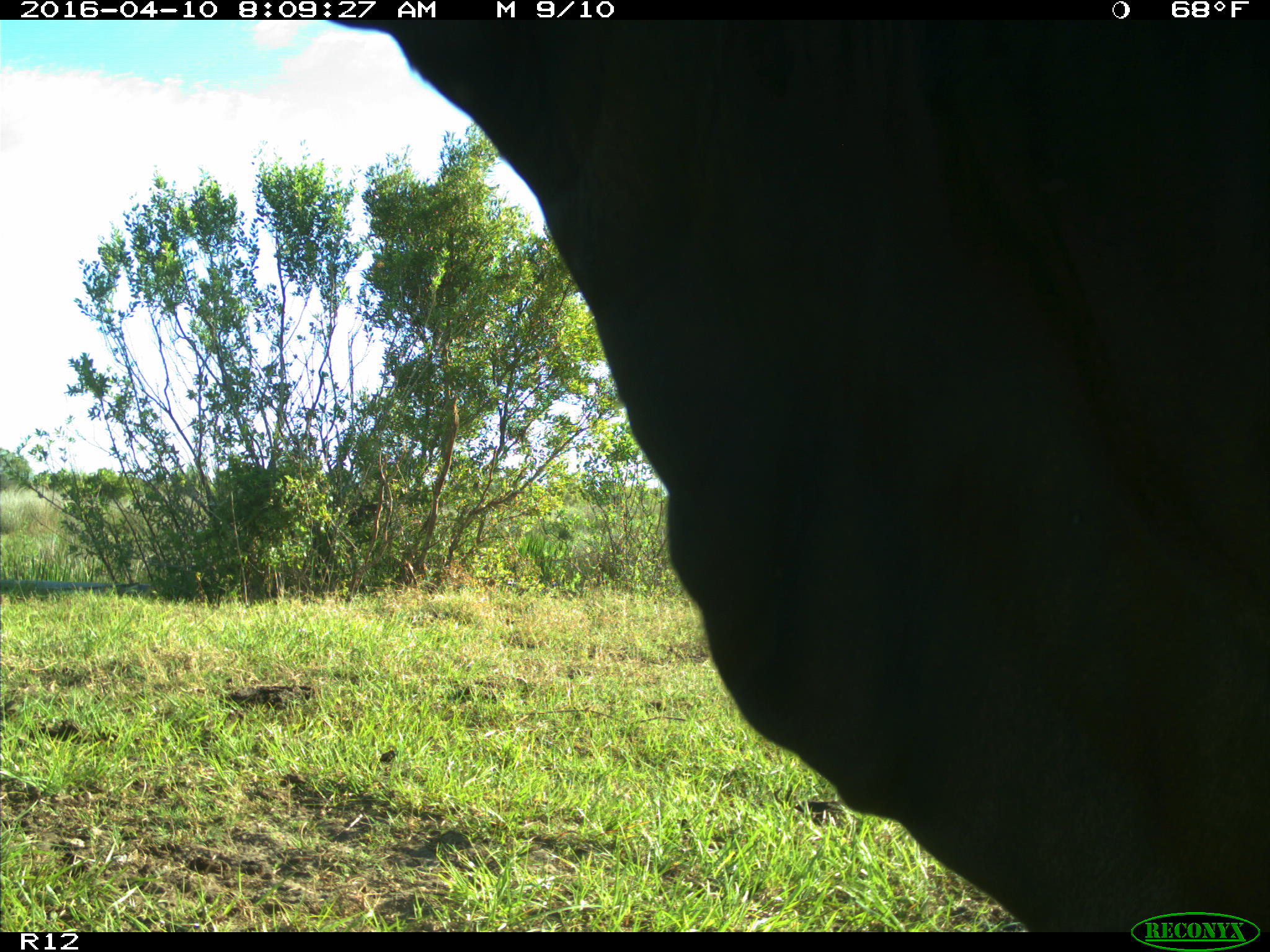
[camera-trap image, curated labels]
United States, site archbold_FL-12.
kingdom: Animalia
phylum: Chordata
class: Mammalia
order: Artiodactyla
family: Bovidae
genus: Bos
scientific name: Bos taurus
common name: domestic cow